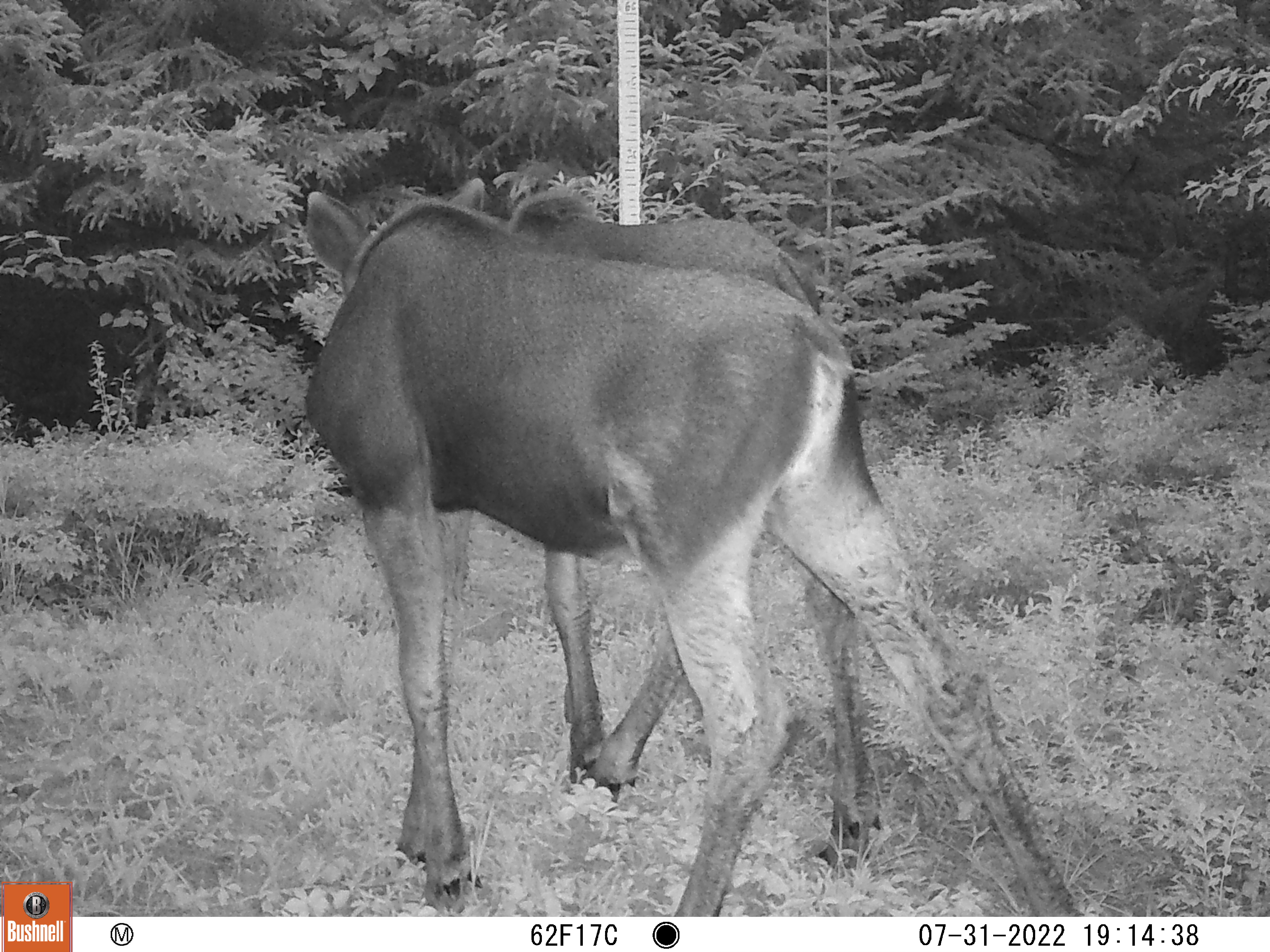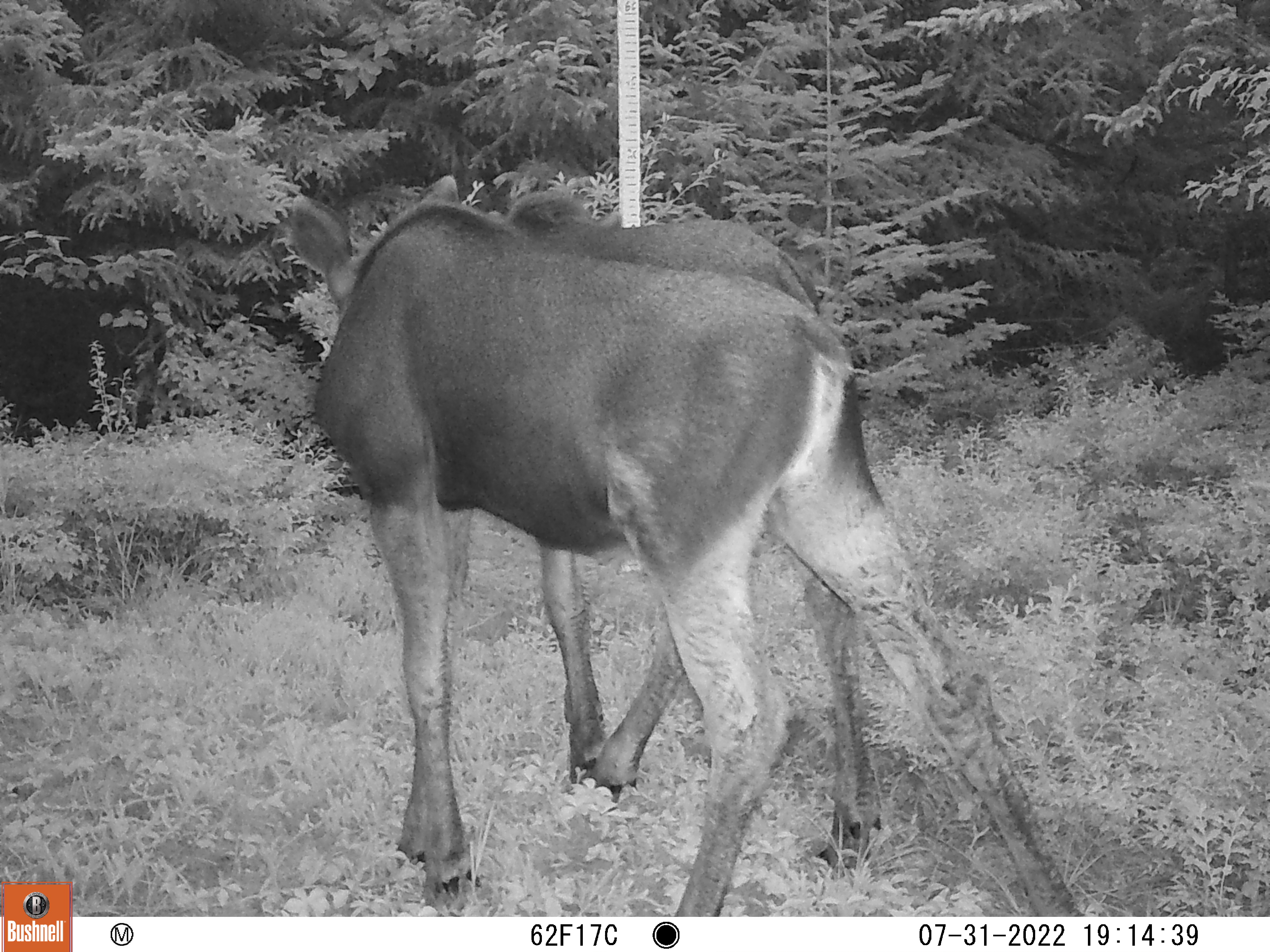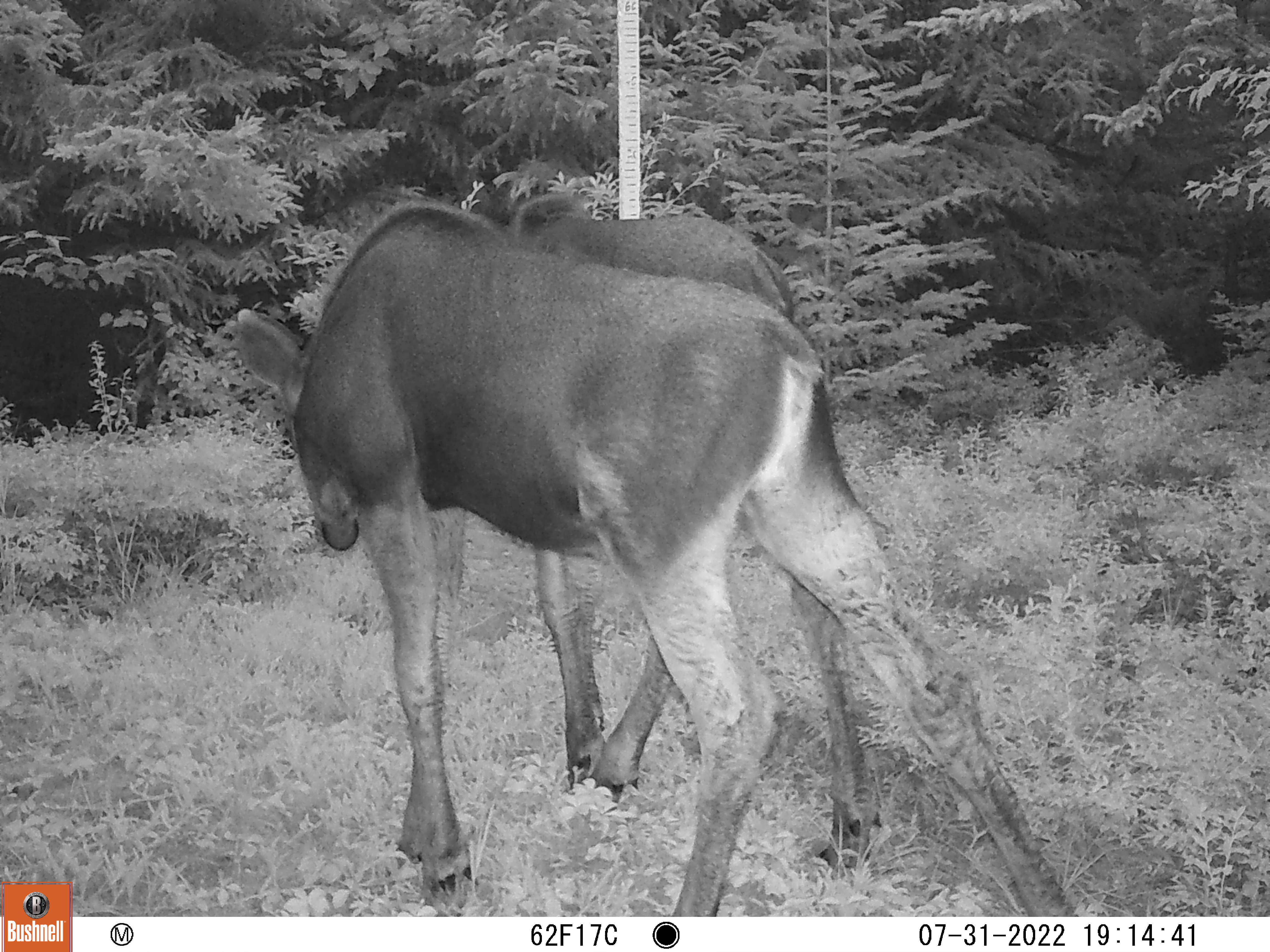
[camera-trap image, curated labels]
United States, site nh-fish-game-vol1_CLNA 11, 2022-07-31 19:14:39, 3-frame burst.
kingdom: Animalia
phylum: Chordata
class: Mammalia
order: Artiodactyla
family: Cervidae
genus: Alces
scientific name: Alces alces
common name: moose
Moose (Alces alces).